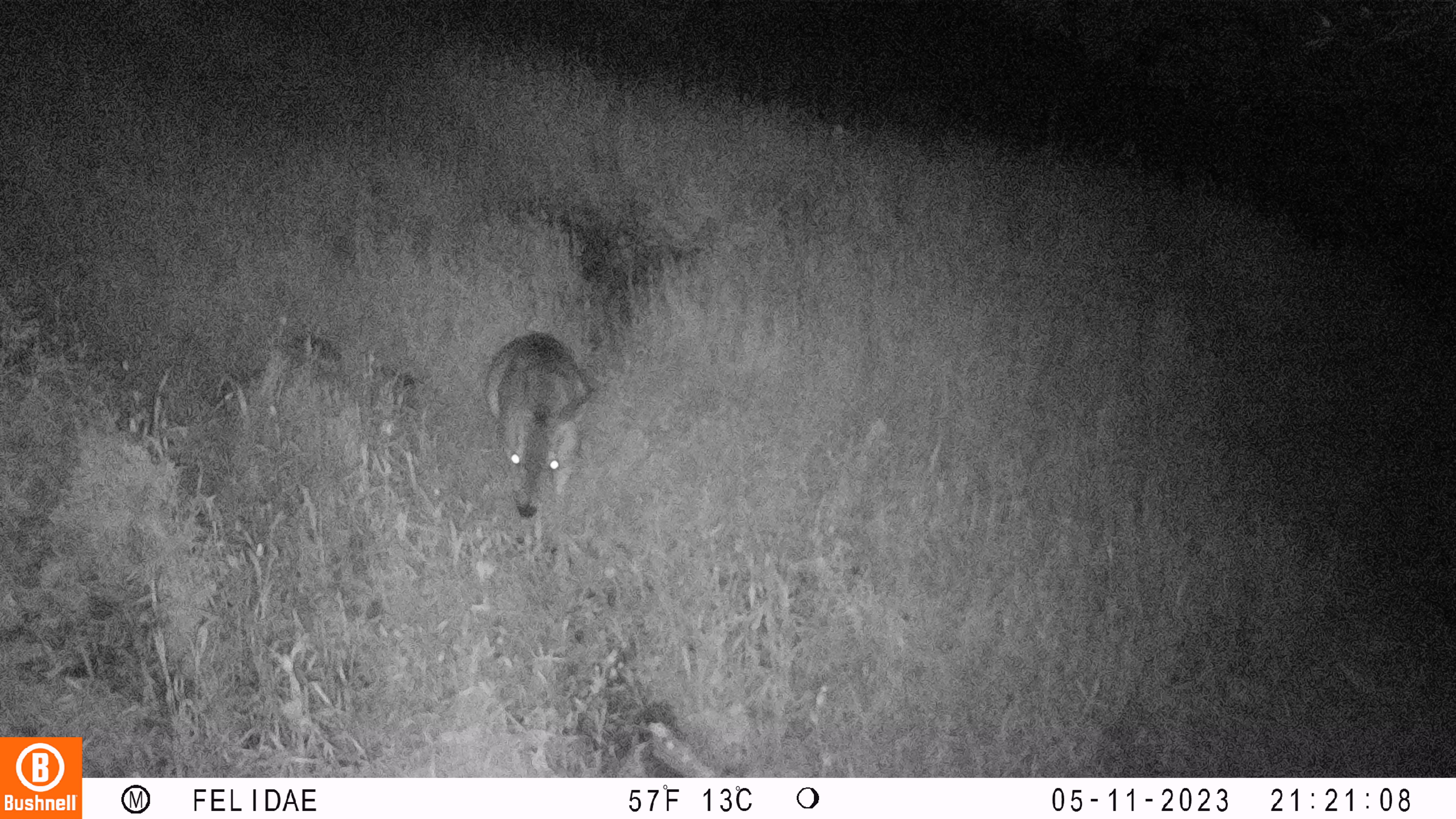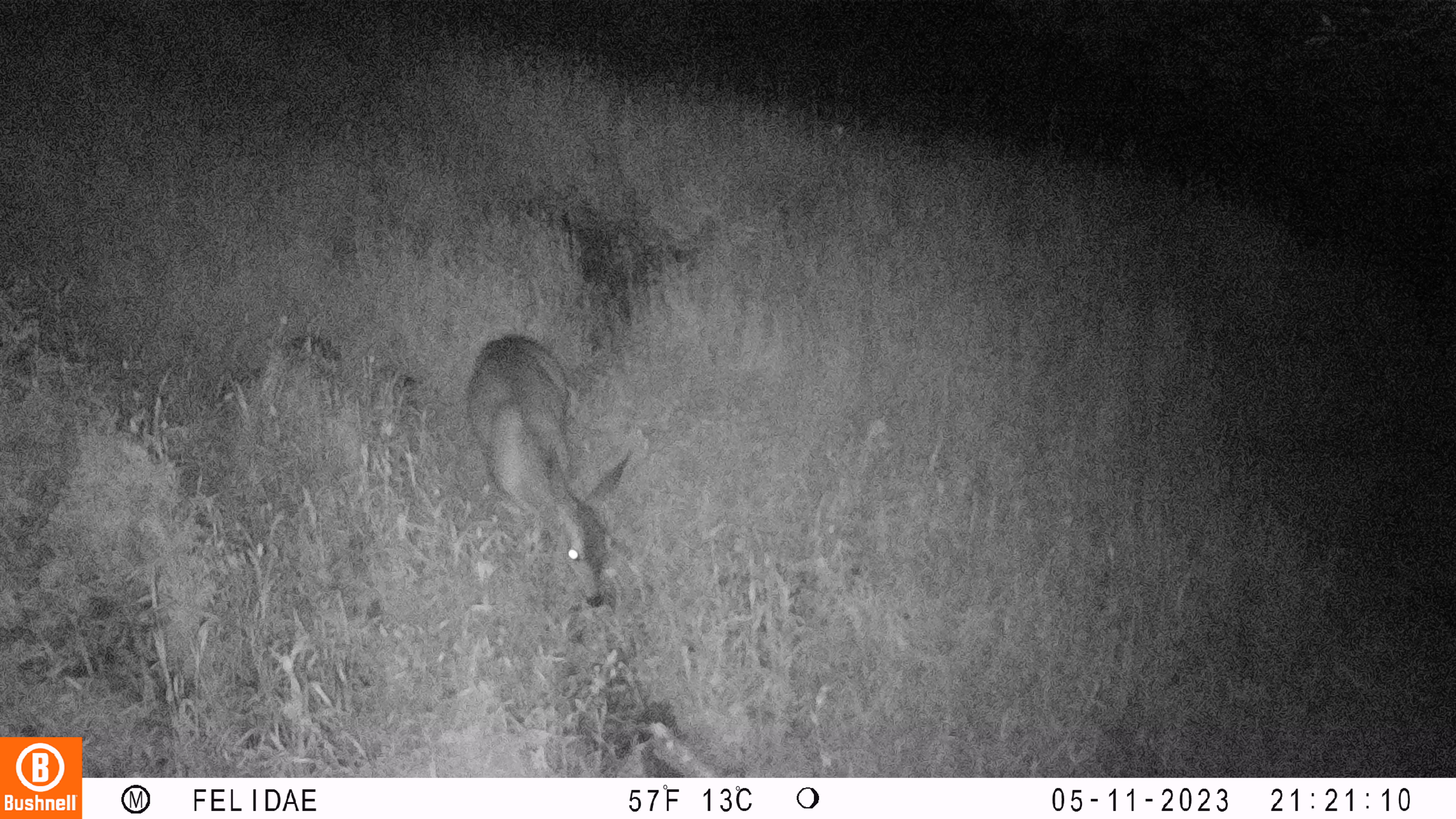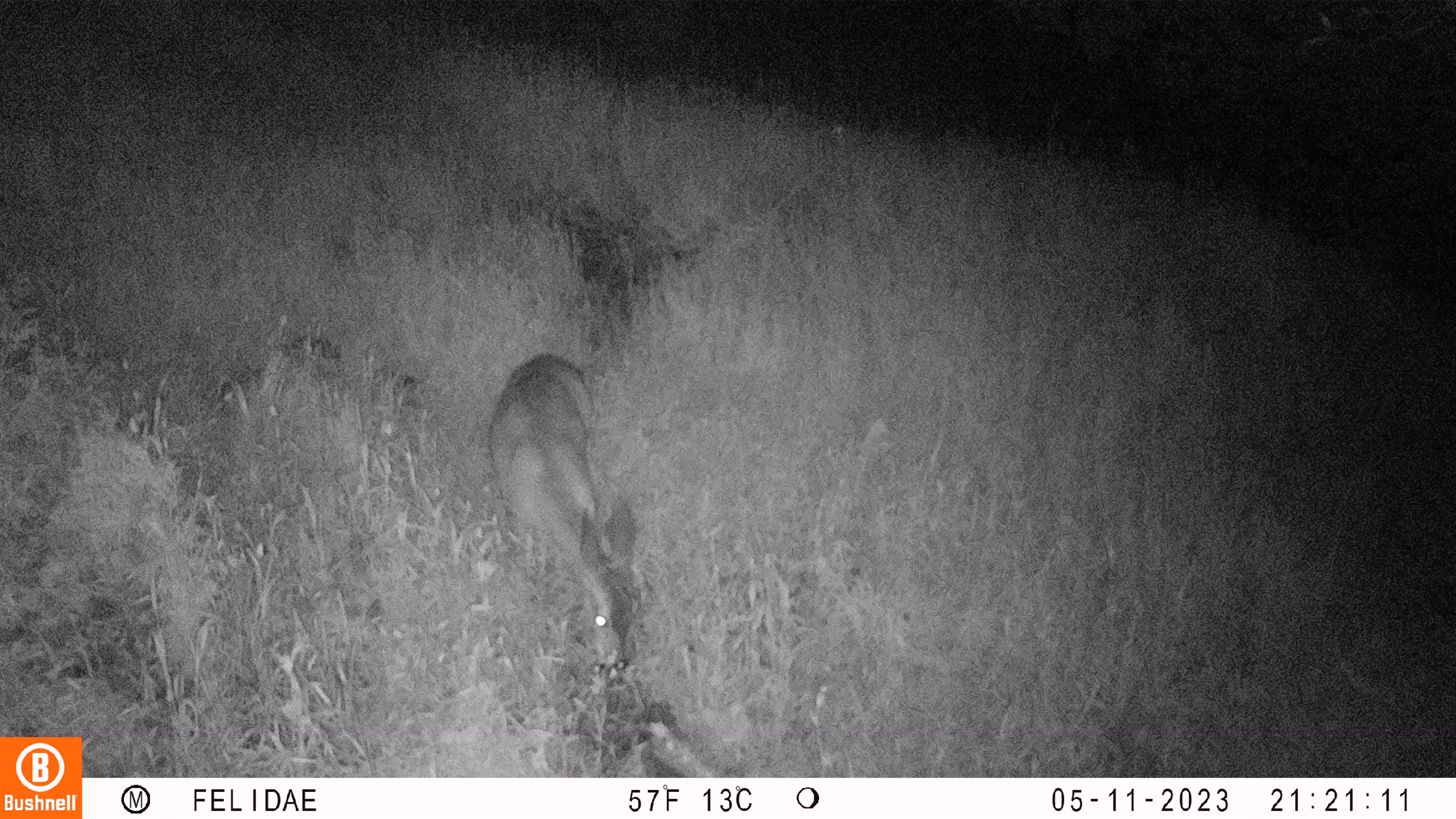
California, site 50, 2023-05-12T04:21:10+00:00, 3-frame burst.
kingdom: Animalia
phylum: Chordata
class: Mammalia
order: Artiodactyla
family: Cervidae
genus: Odocoileus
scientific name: Odocoileus hemionus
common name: mule deer